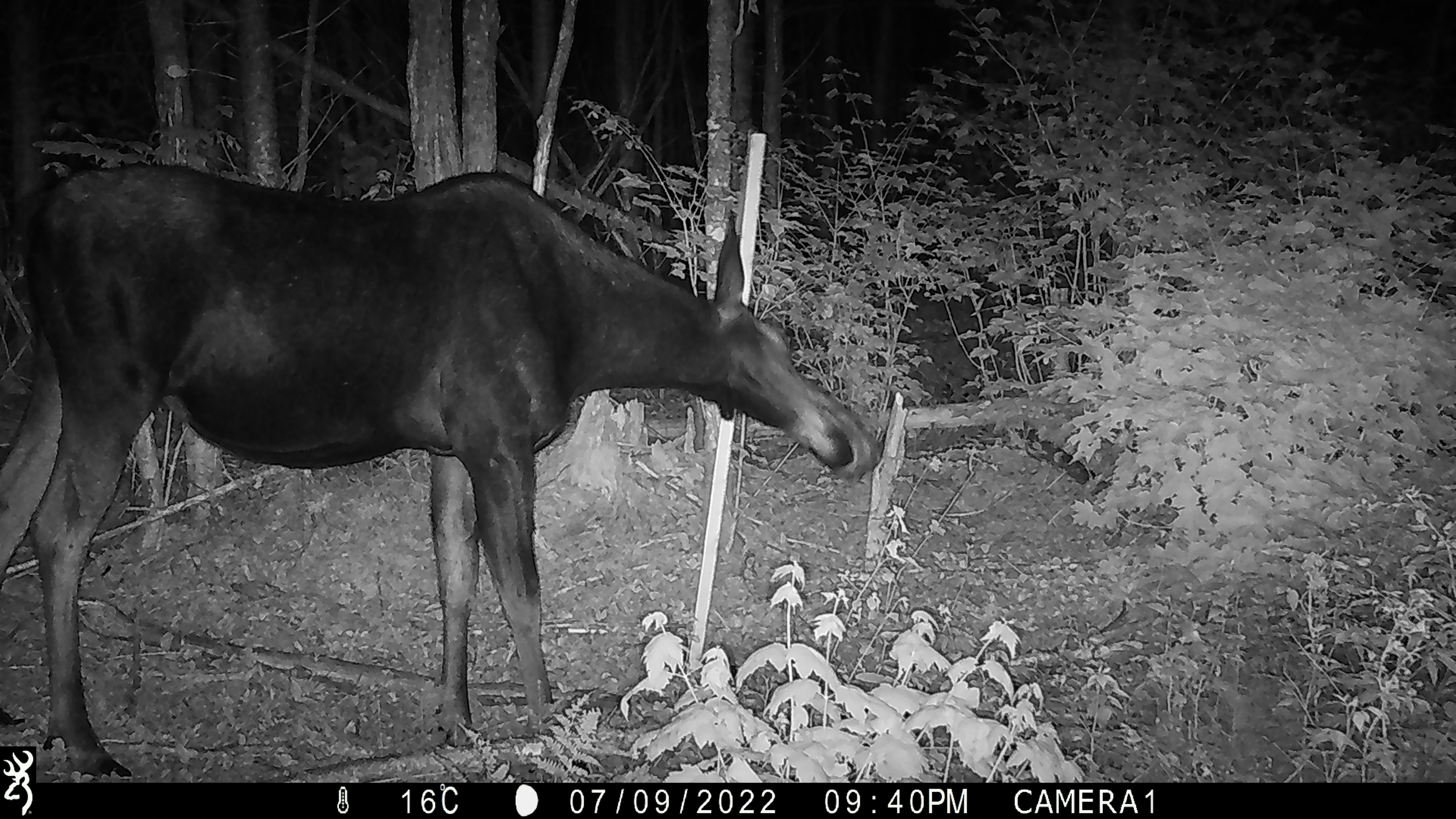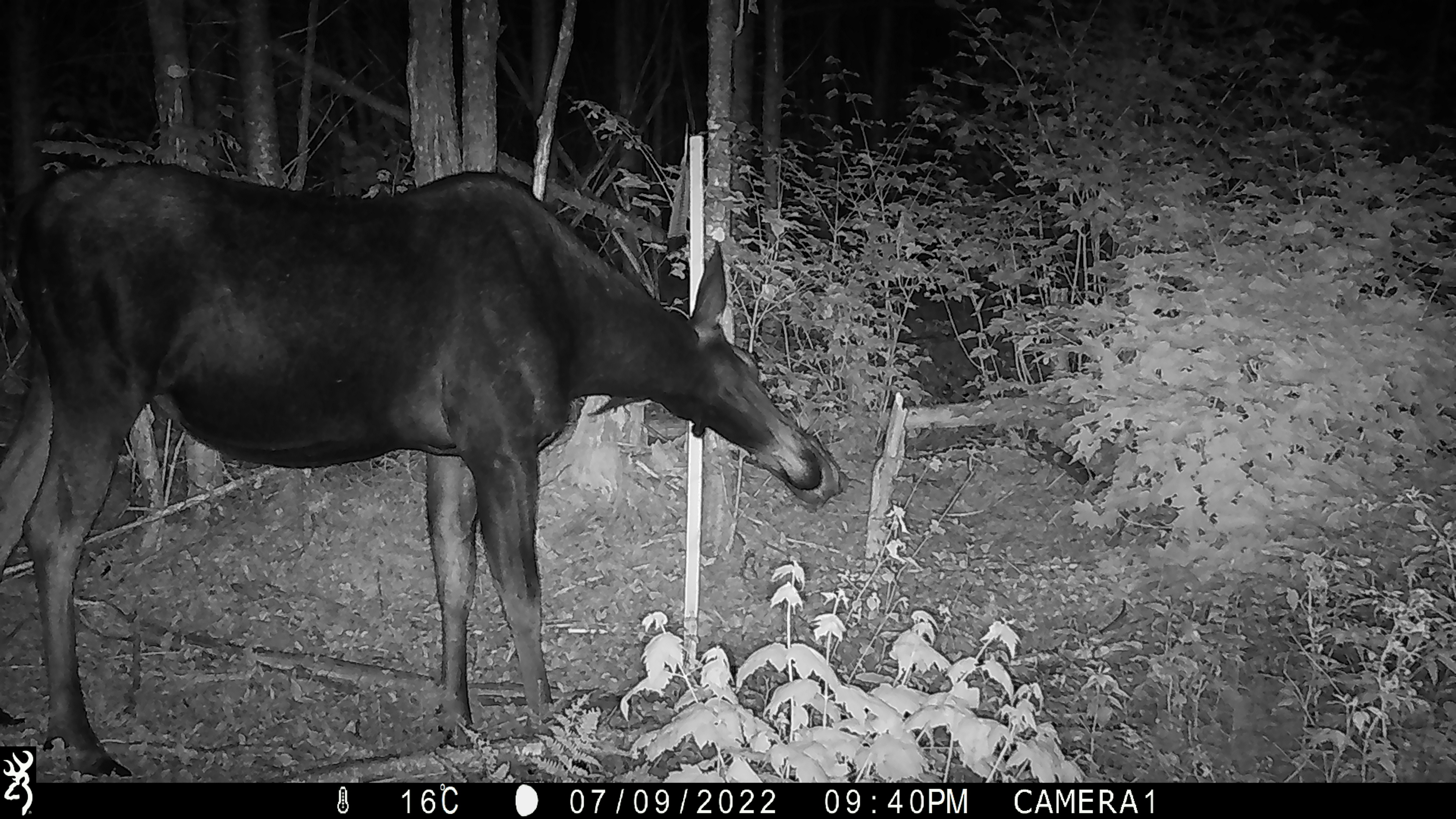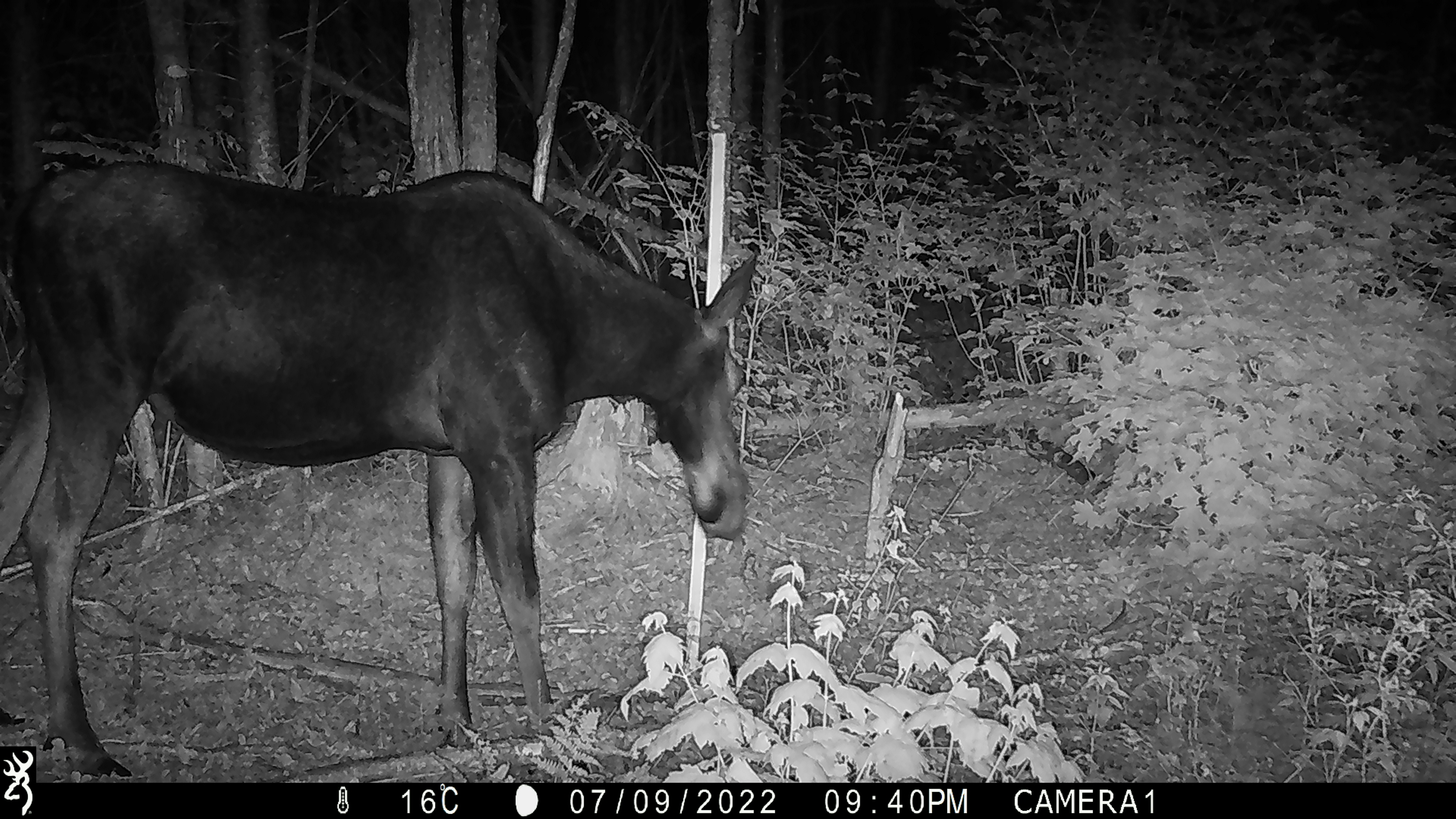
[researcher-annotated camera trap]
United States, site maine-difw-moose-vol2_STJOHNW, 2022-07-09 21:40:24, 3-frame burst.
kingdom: Animalia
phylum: Chordata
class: Mammalia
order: Artiodactyla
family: Cervidae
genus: Alces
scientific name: Alces alces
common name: moose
Moose (Alces alces).